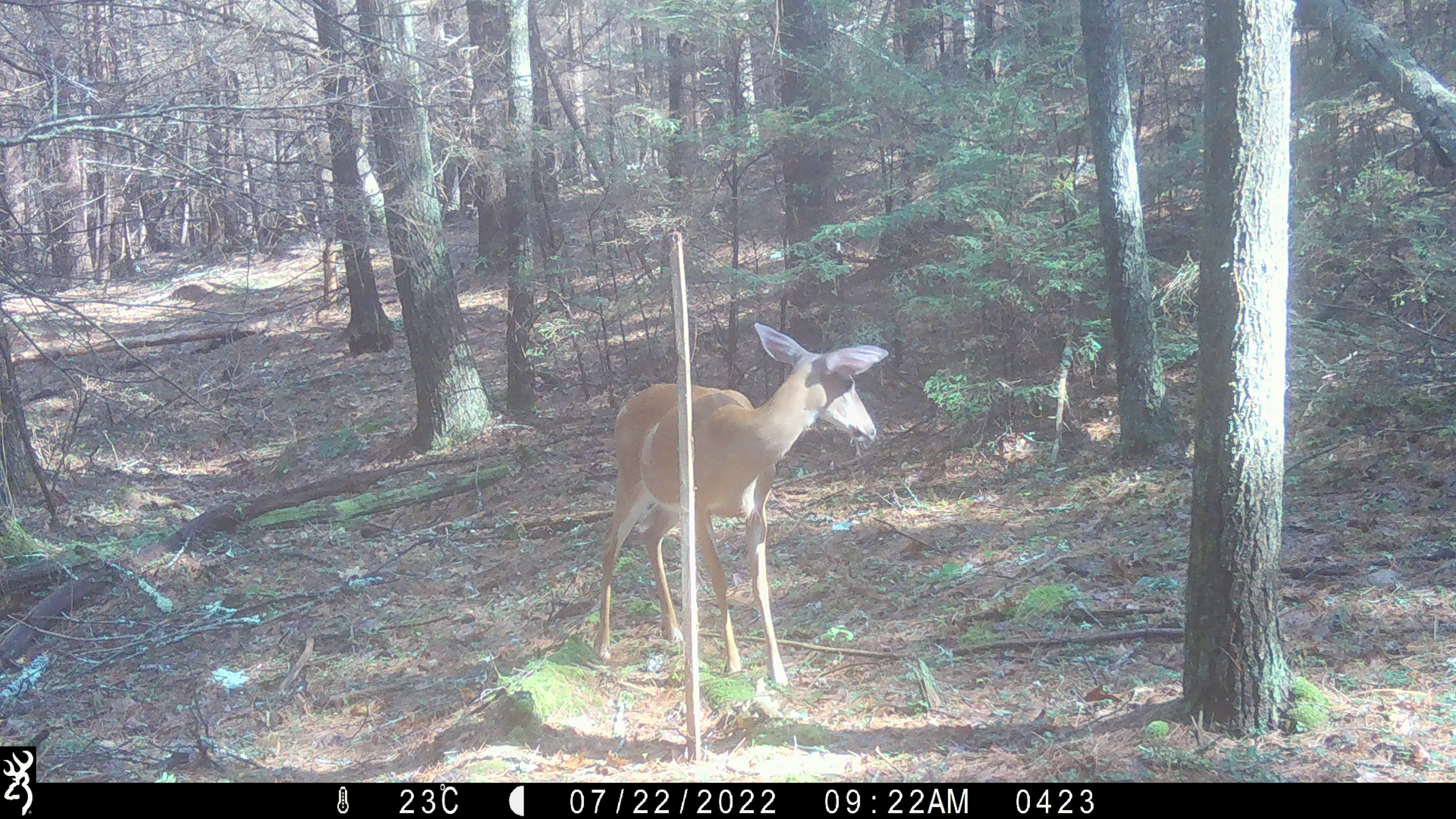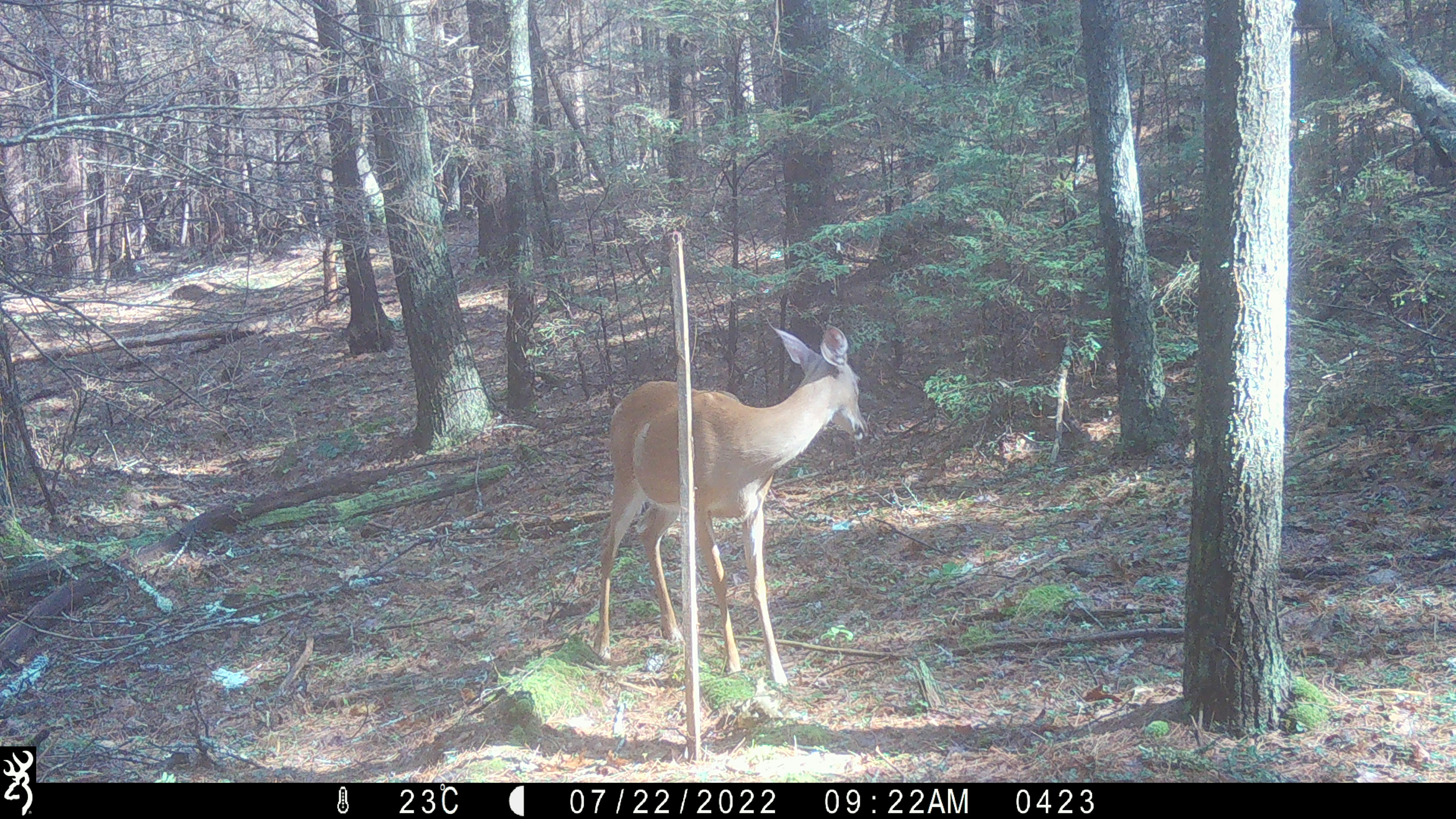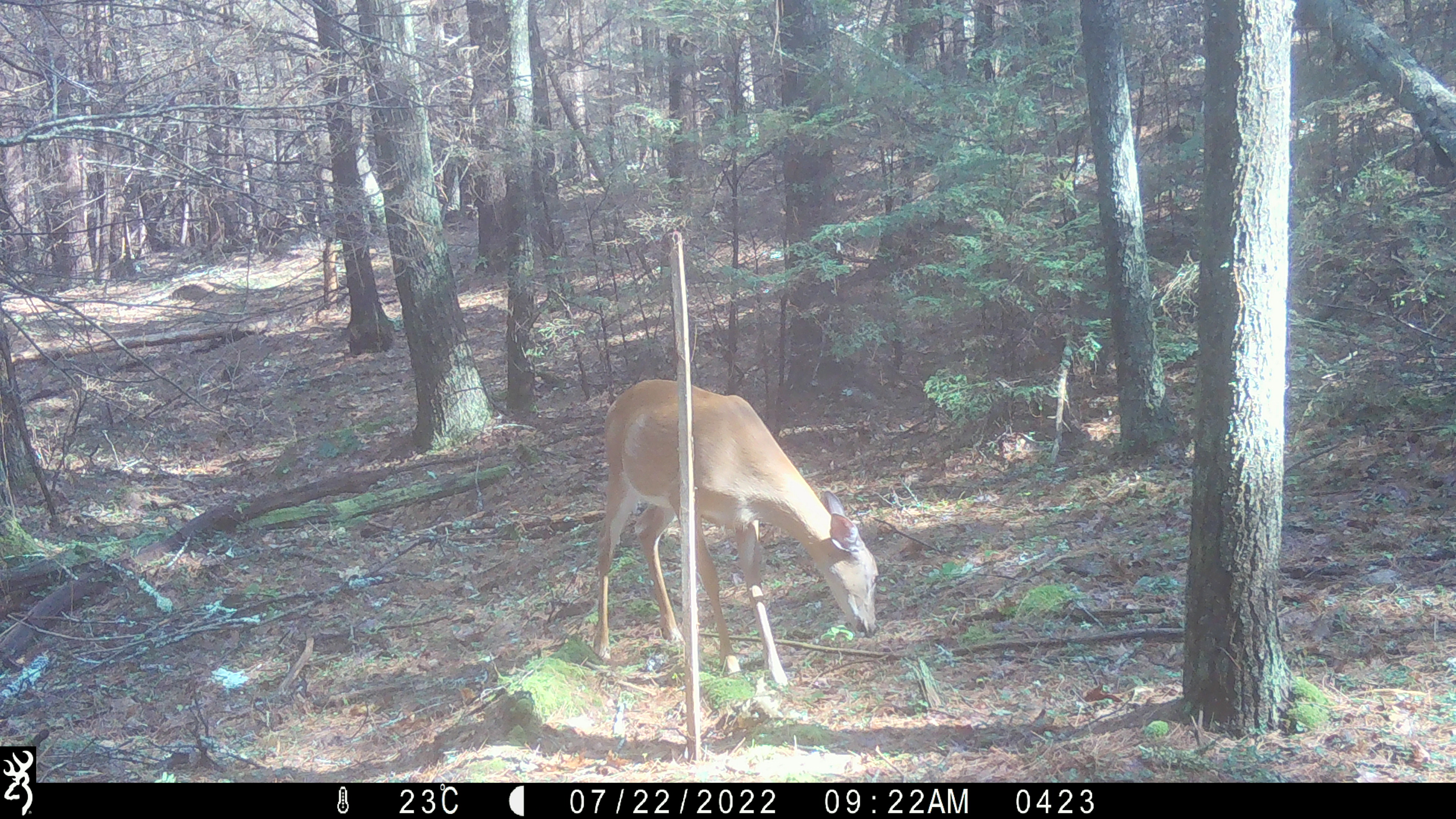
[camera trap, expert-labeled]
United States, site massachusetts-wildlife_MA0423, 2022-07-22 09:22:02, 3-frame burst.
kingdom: Animalia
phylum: Chordata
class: Mammalia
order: Artiodactyla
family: Cervidae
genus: Odocoileus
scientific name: Odocoileus virginianus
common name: white-tailed deer